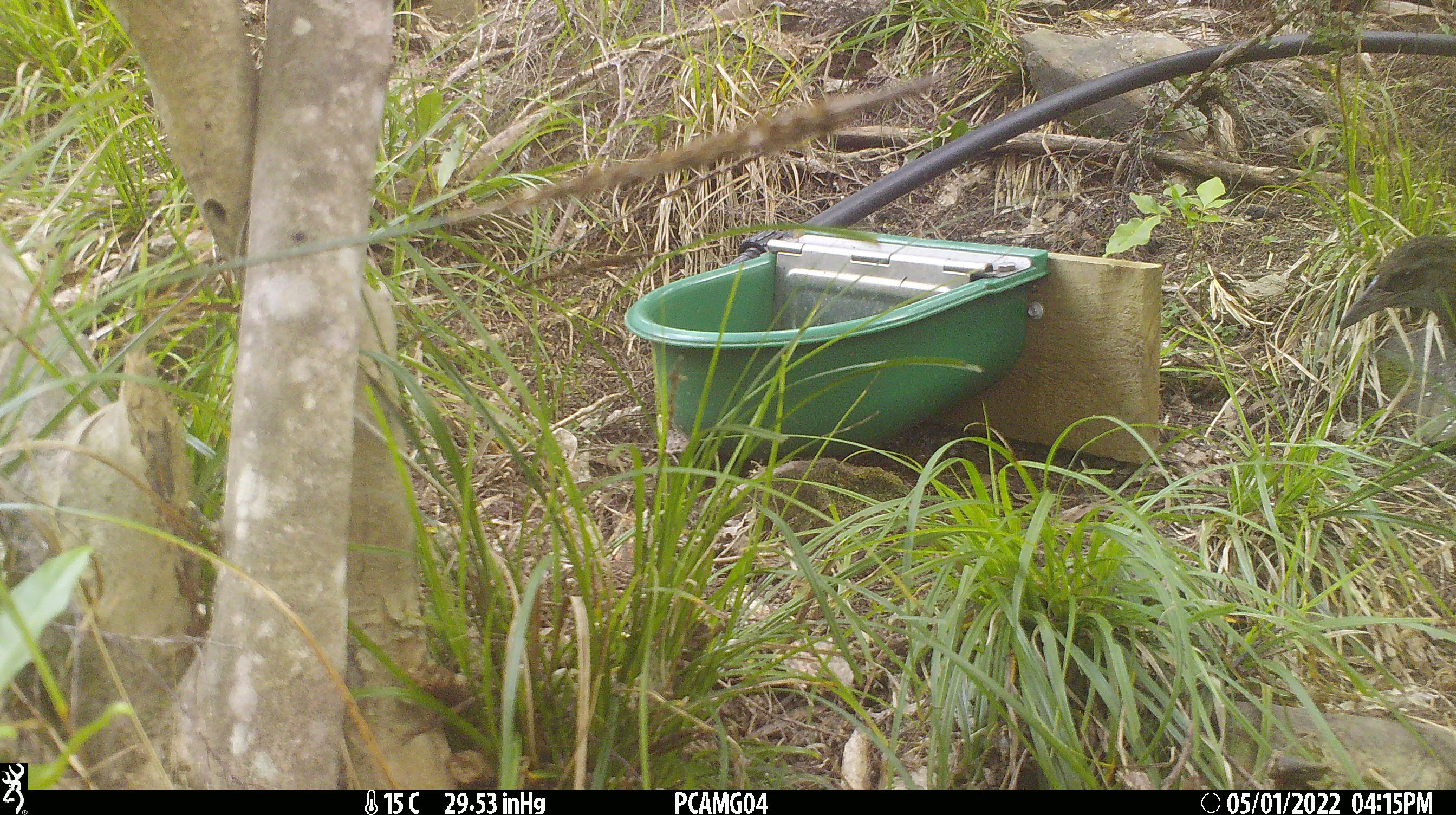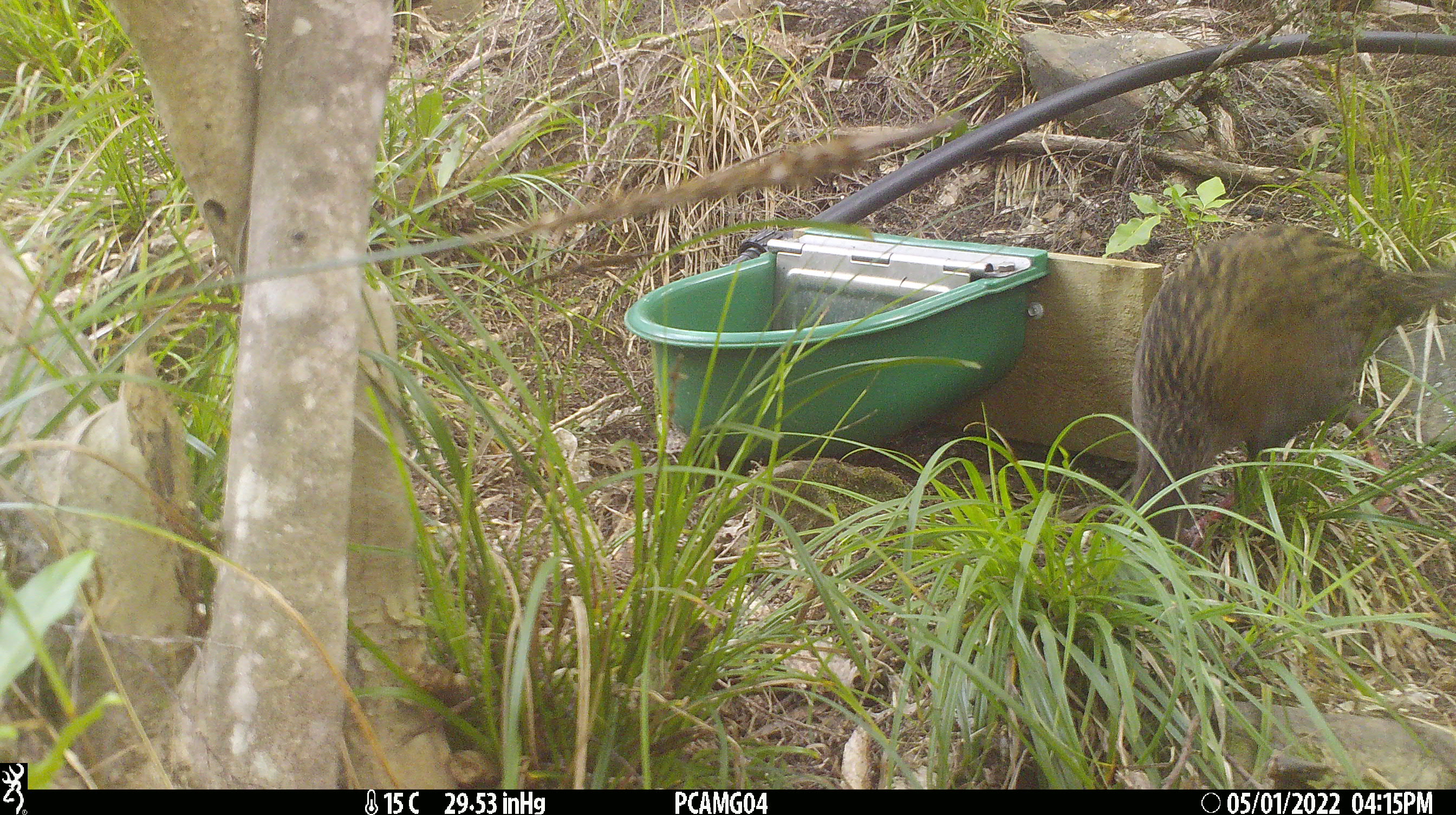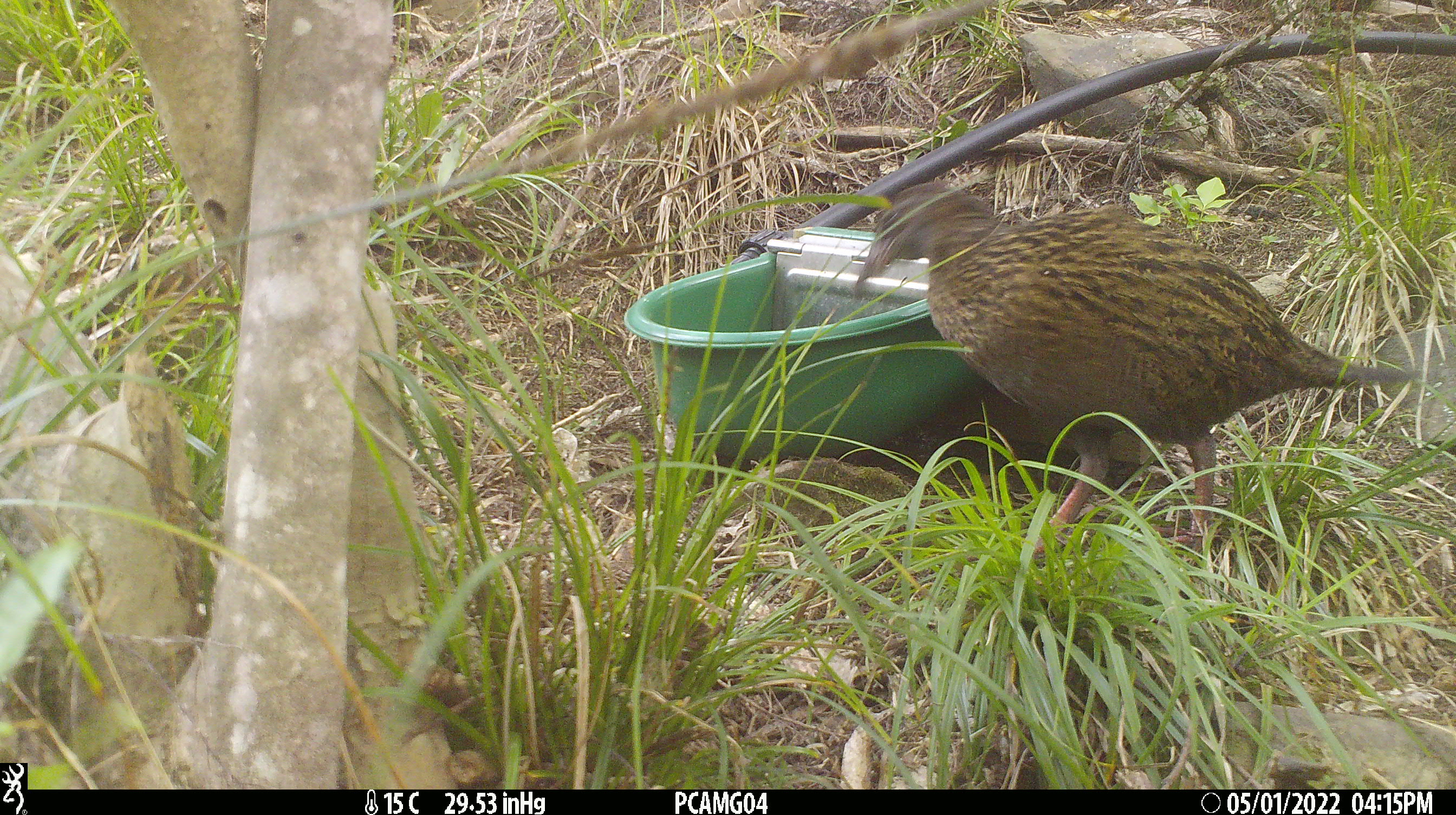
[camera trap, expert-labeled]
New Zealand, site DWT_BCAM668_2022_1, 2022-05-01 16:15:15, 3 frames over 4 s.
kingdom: Animalia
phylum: Chordata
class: Aves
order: Gruiformes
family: Rallidae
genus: Gallirallus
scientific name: Gallirallus australis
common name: weka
Weka (Gallirallus australis).